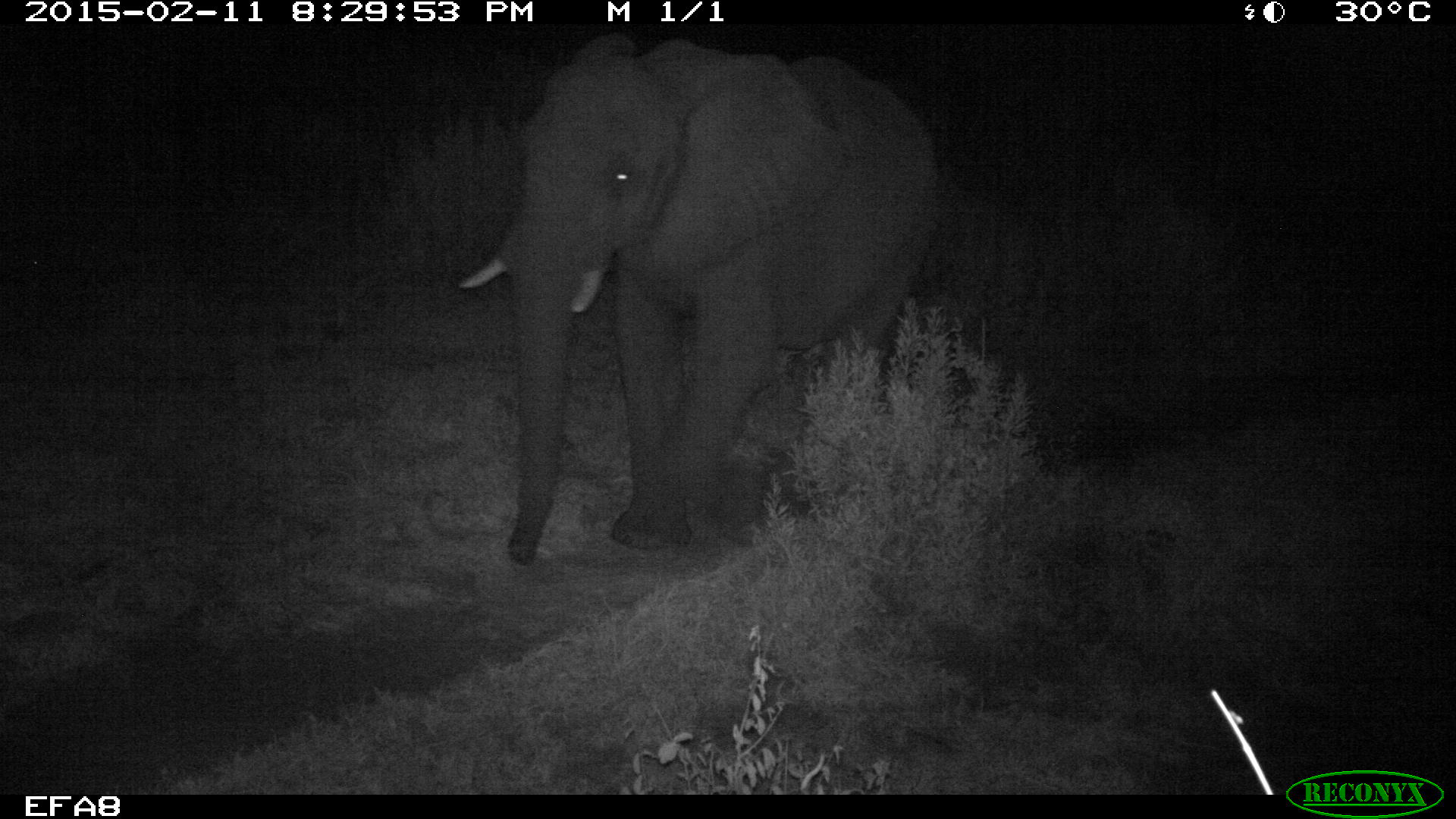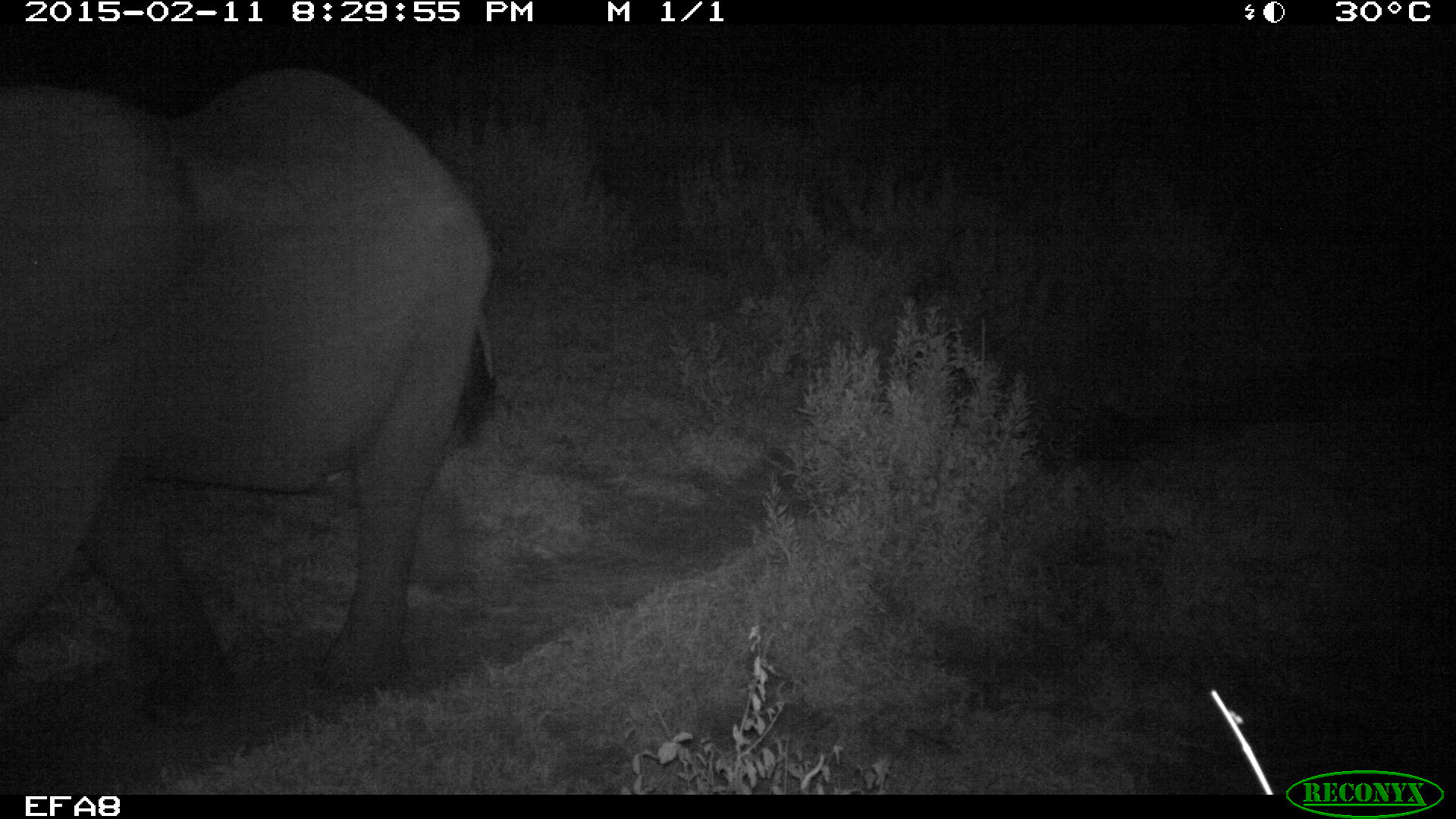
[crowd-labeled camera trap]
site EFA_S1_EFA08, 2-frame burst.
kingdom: Animalia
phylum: Chordata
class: Mammalia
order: Proboscidea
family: Elephantidae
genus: Loxodonta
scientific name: Loxodonta africana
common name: african bush elephant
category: elephant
Elephant (african bush elephant) (Loxodonta africana), count 1. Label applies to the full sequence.